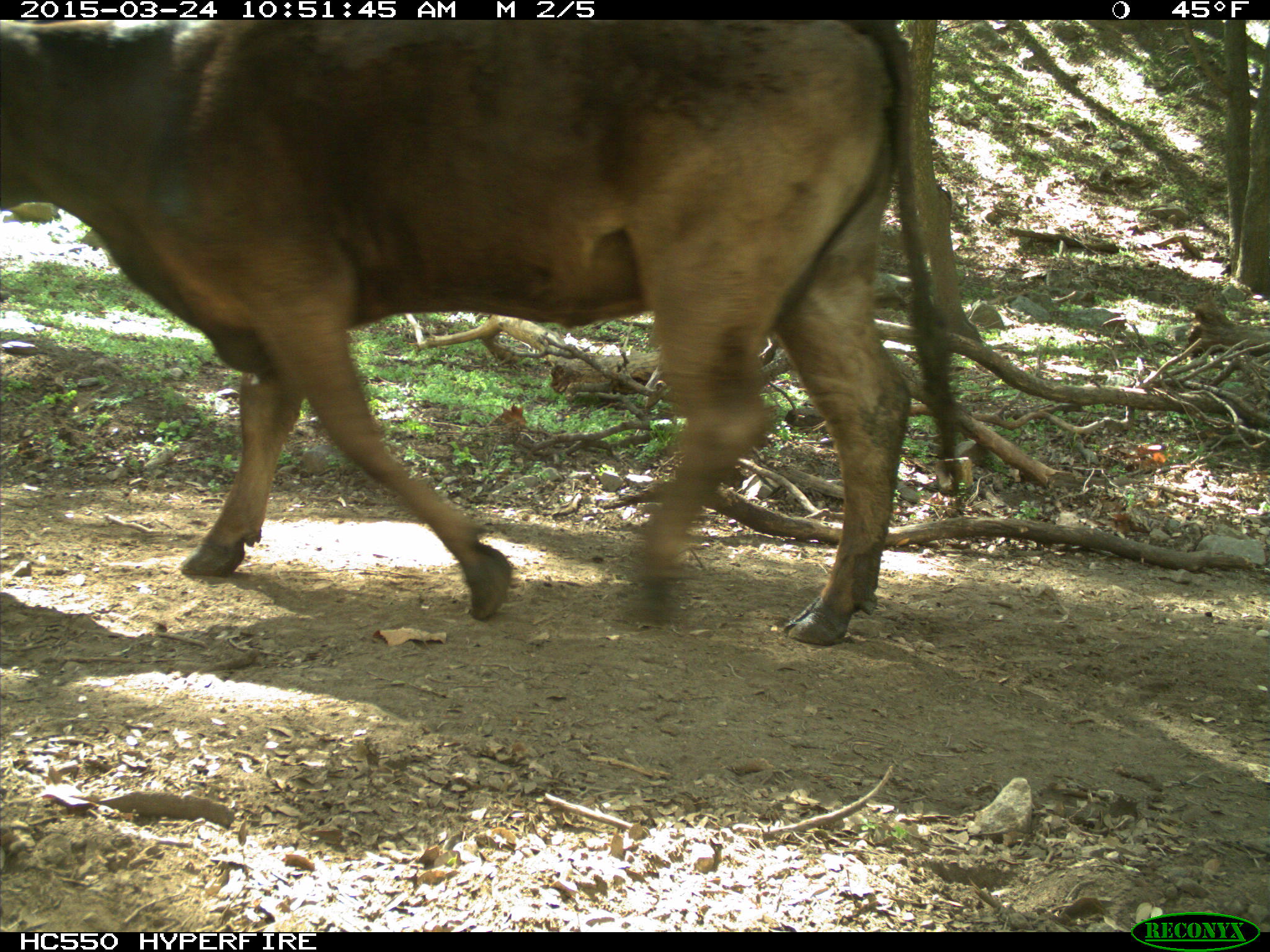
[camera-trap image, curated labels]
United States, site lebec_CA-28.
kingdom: Animalia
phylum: Chordata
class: Mammalia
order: Artiodactyla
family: Bovidae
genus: Bos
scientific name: Bos taurus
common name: domestic cow